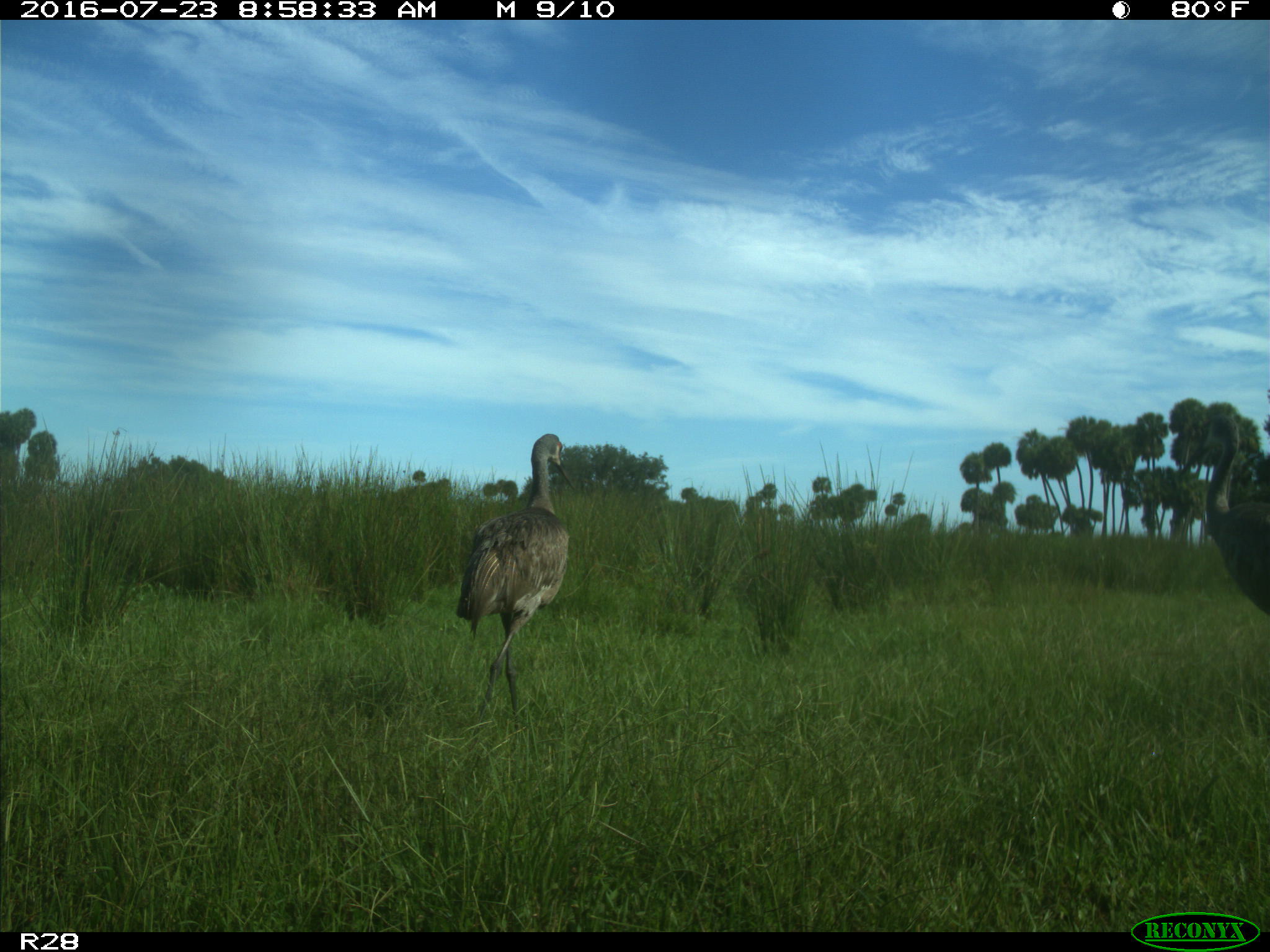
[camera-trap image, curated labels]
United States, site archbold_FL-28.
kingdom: Animalia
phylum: Chordata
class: Aves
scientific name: Aves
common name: birds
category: unidentified bird